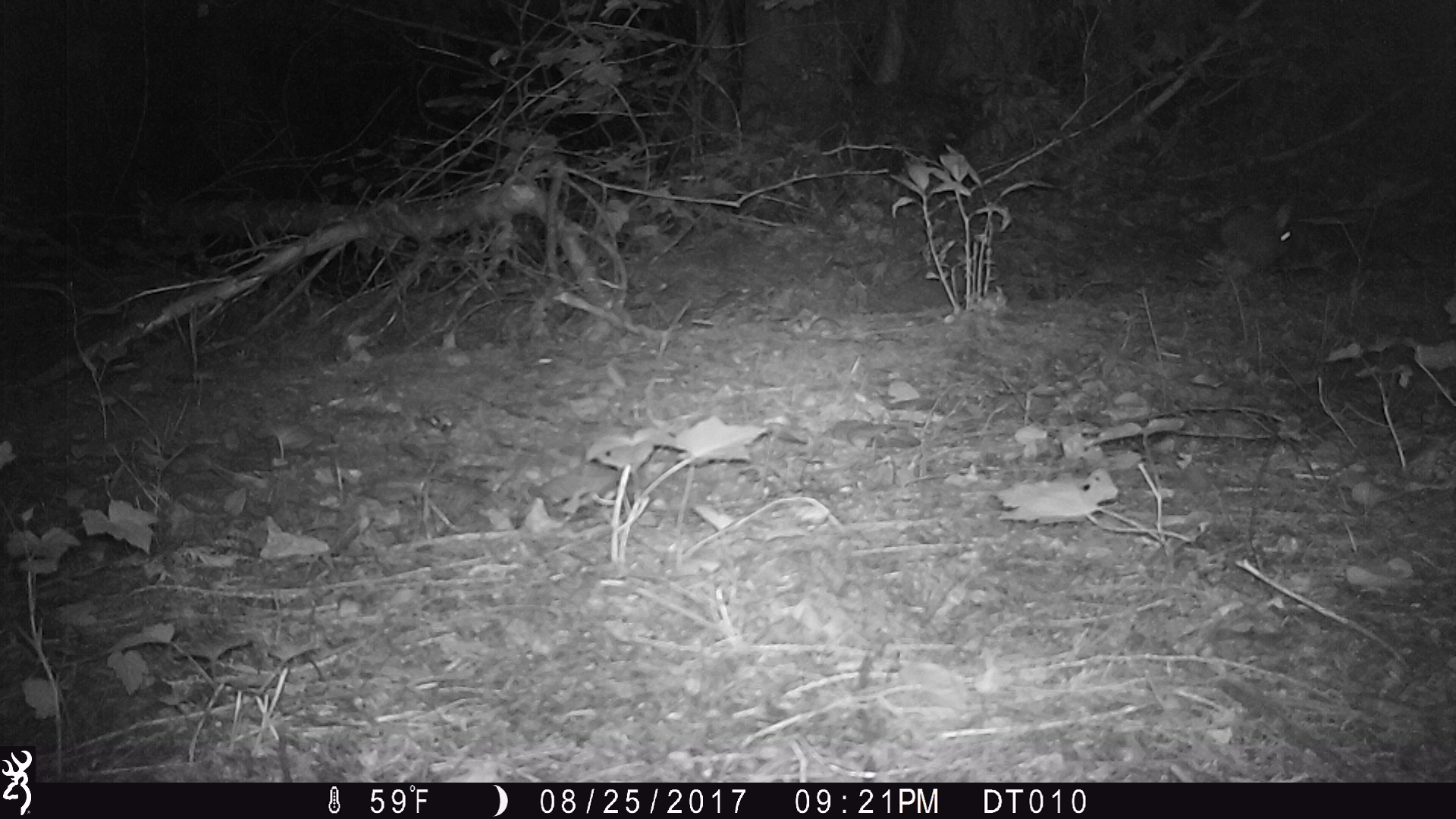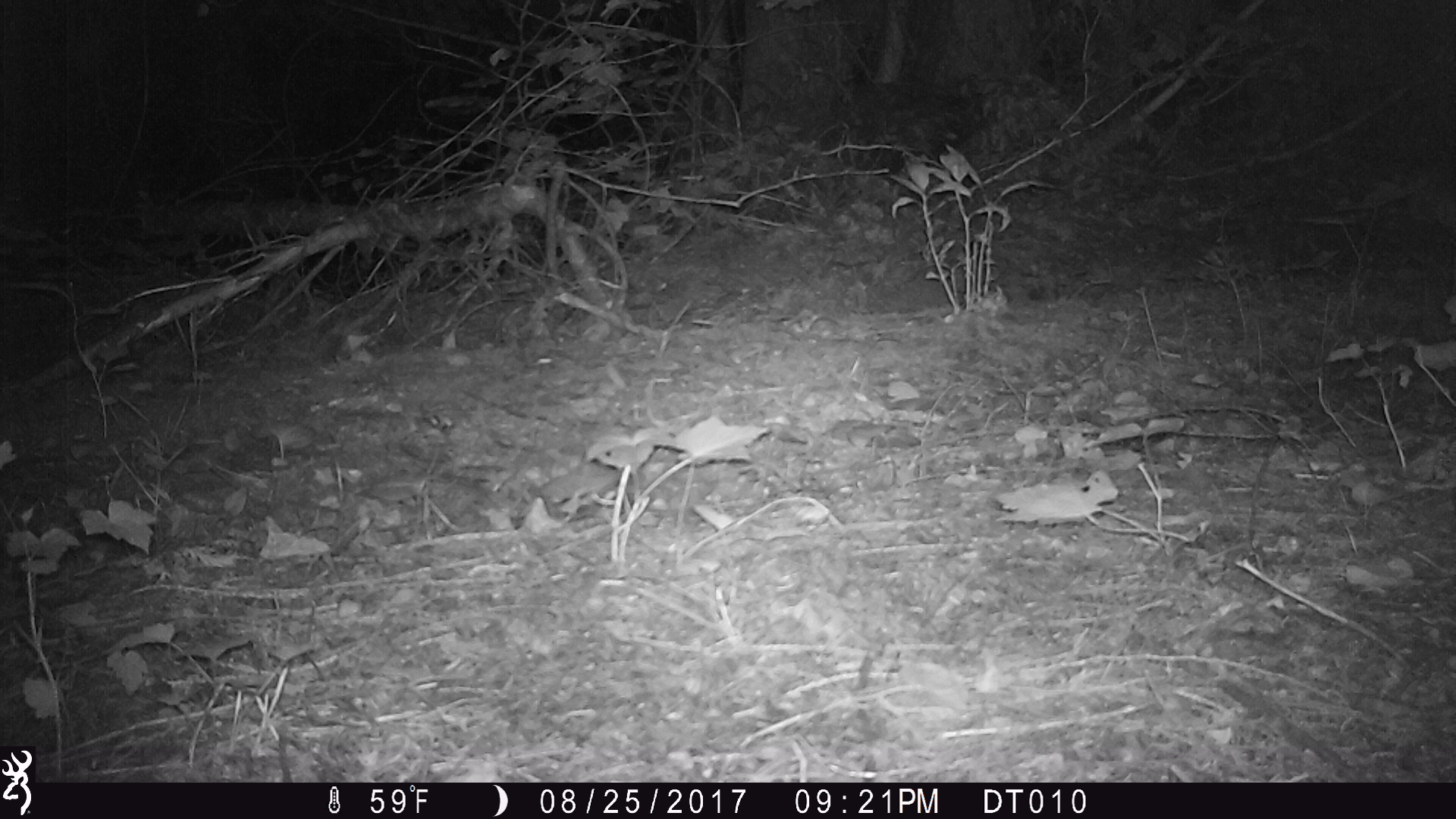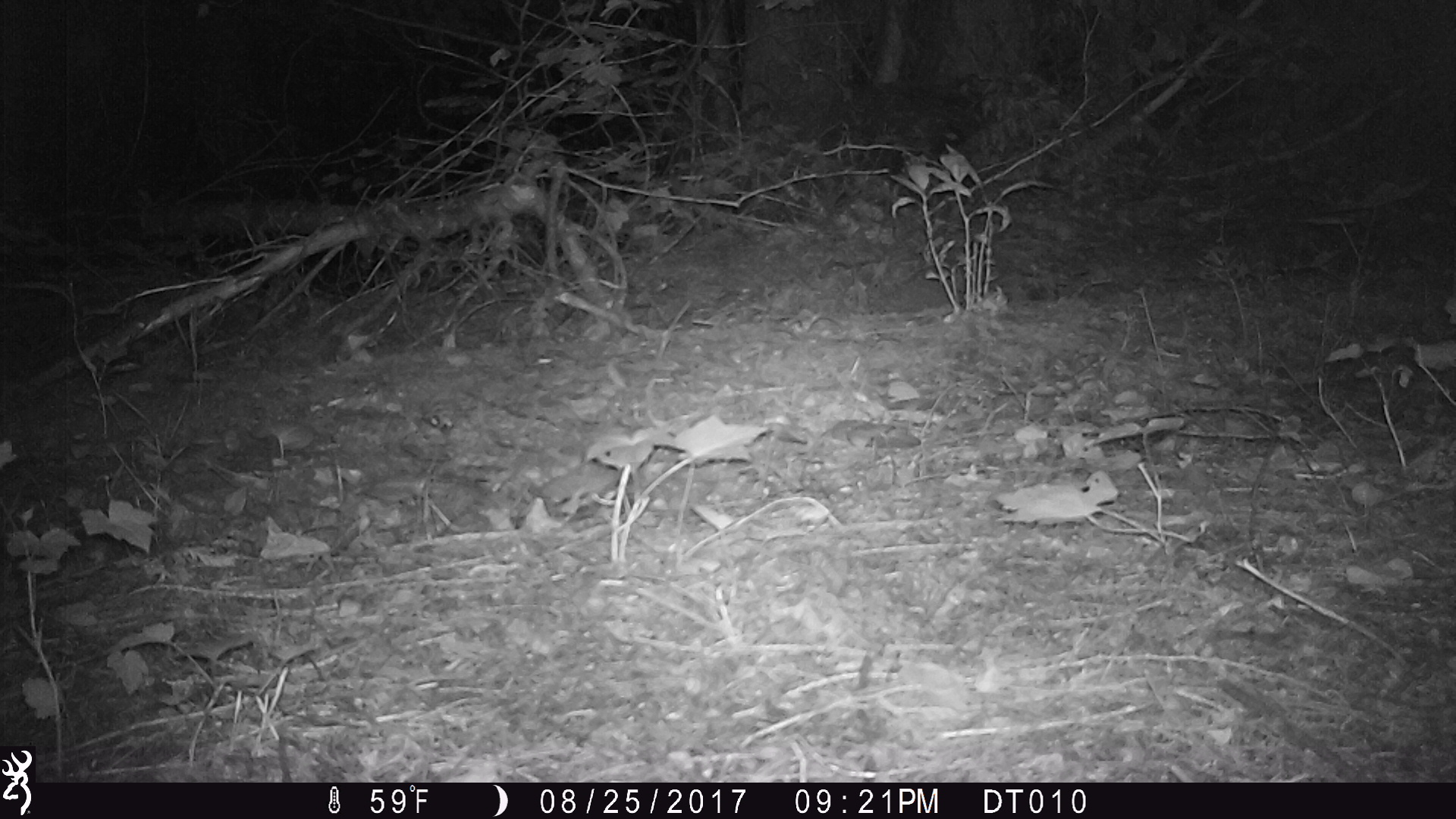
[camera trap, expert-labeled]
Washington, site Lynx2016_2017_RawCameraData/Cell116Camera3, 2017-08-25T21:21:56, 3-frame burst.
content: unidentified animal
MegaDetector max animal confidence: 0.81